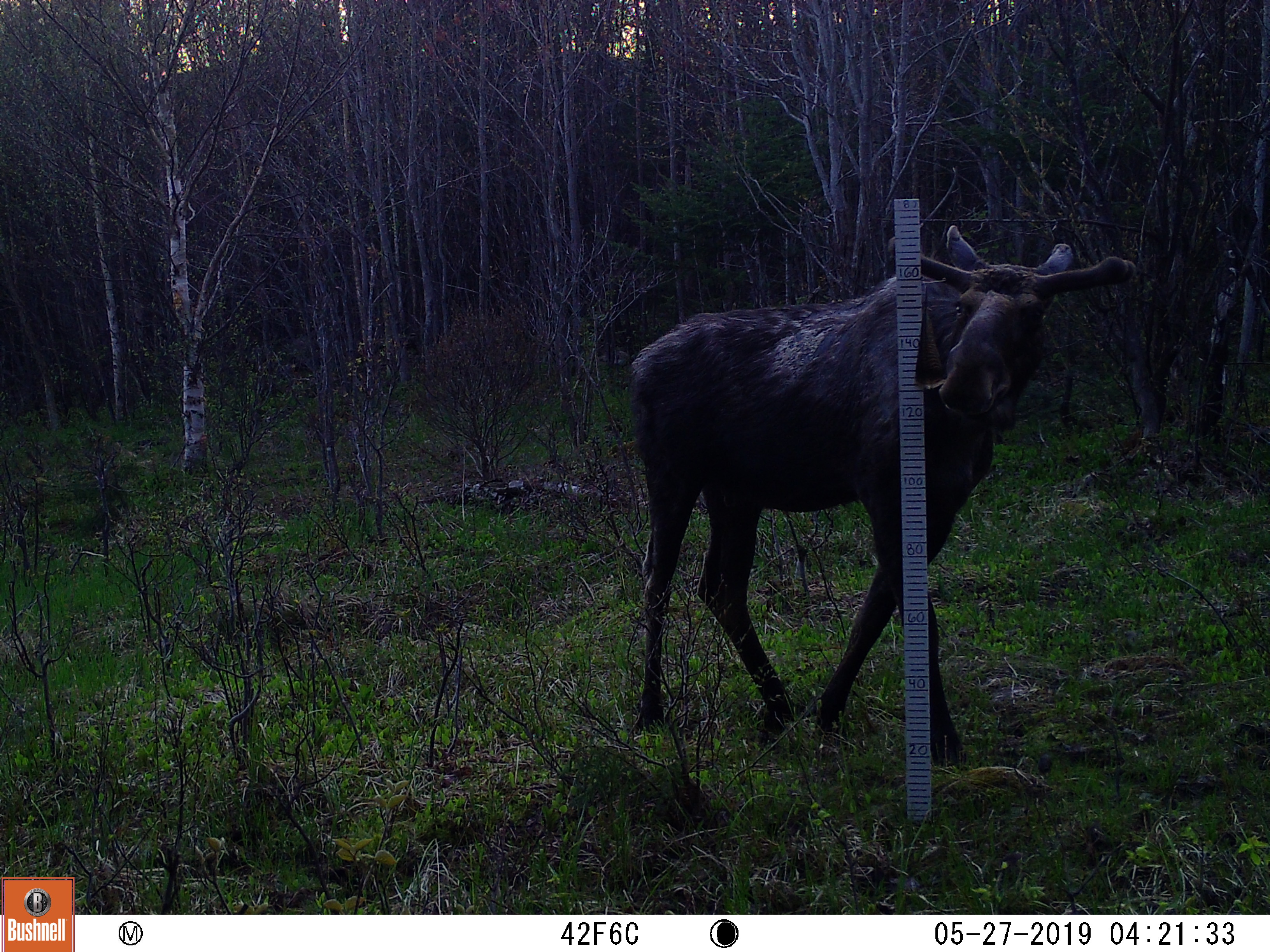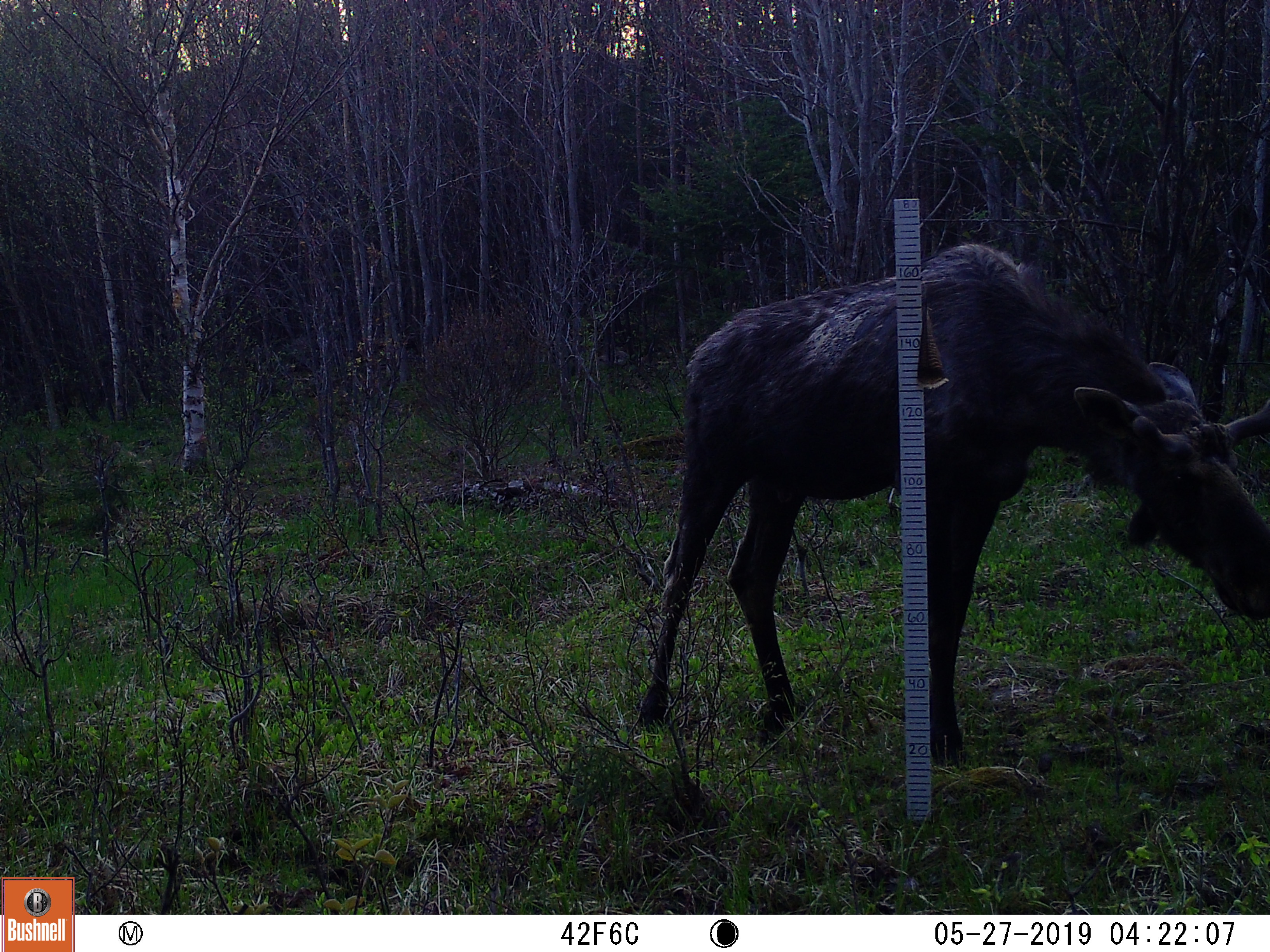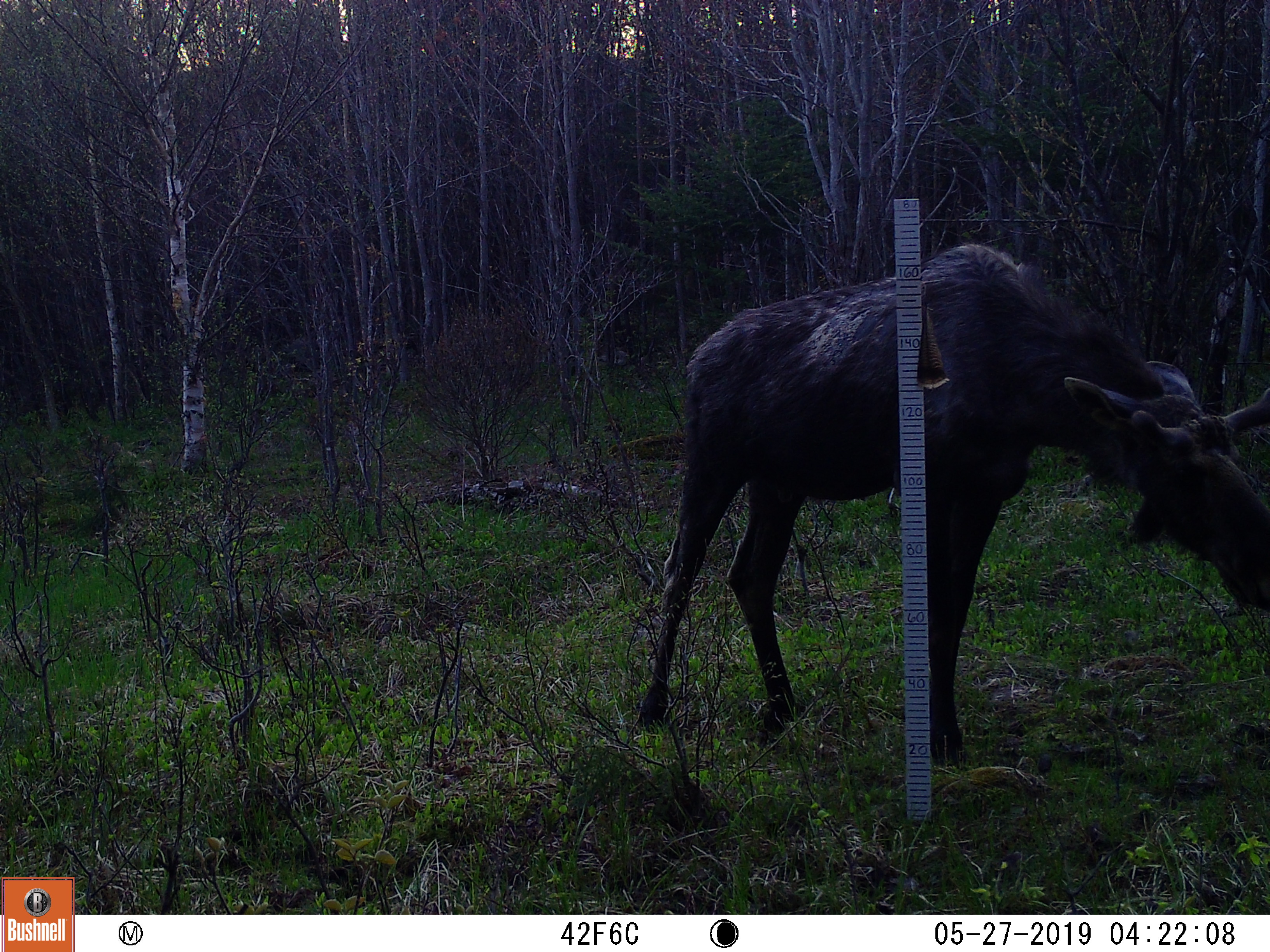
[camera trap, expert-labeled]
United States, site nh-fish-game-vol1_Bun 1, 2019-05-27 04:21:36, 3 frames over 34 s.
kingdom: Animalia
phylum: Chordata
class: Mammalia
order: Artiodactyla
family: Cervidae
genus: Alces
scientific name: Alces alces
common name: moose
Moose (Alces alces).